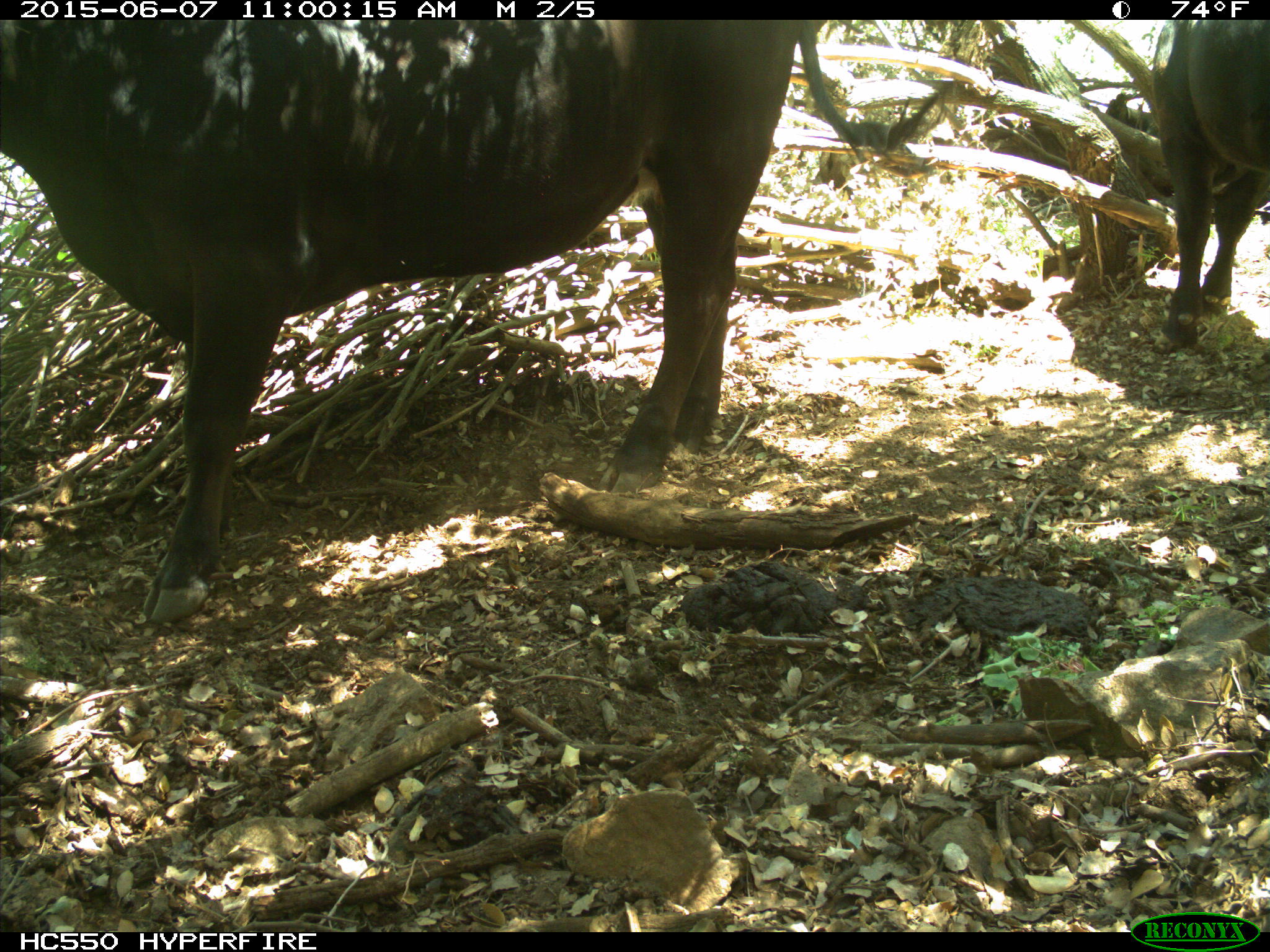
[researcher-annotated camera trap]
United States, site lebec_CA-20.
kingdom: Animalia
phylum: Chordata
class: Mammalia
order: Artiodactyla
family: Bovidae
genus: Bos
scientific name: Bos taurus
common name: domestic cow